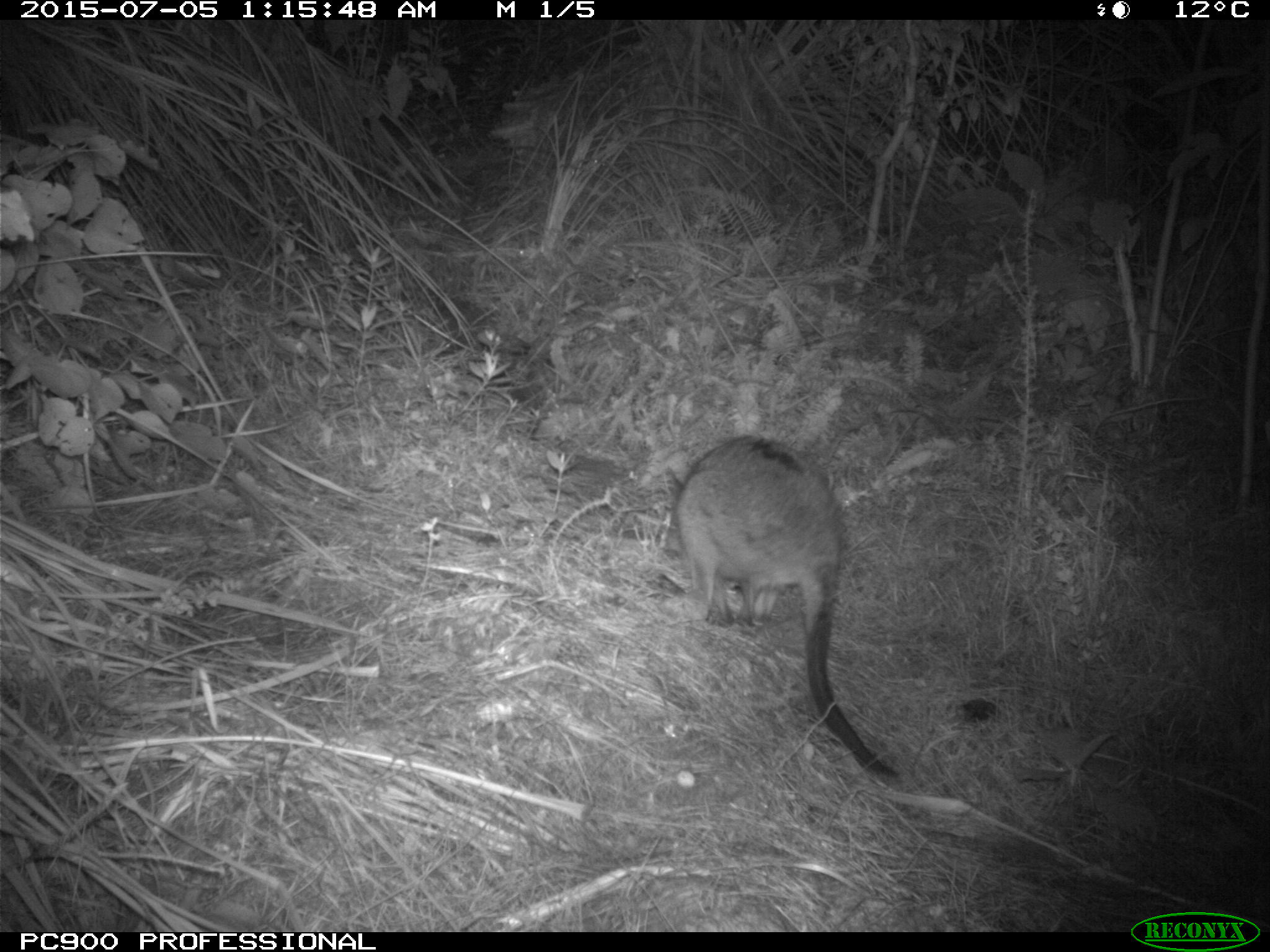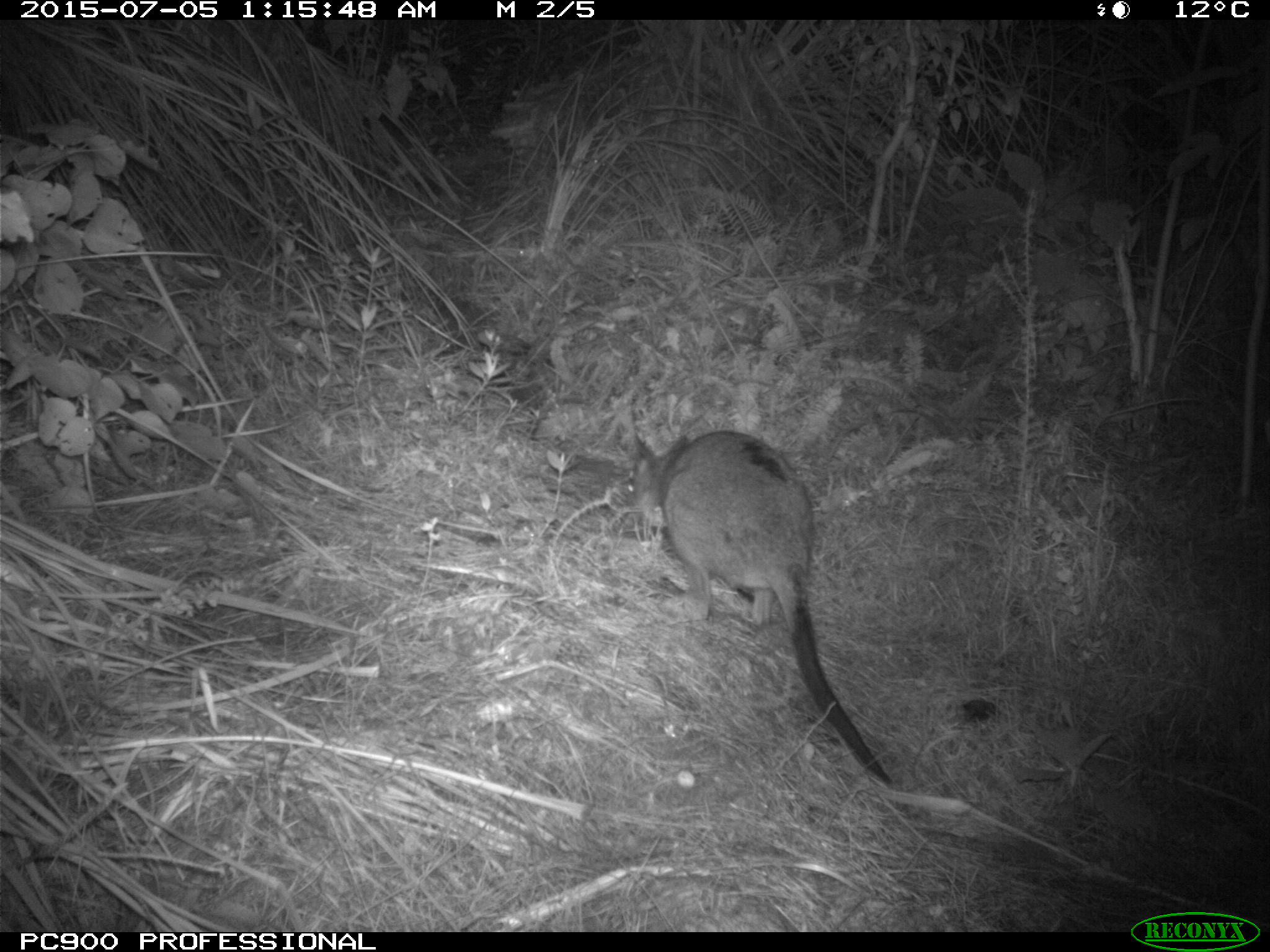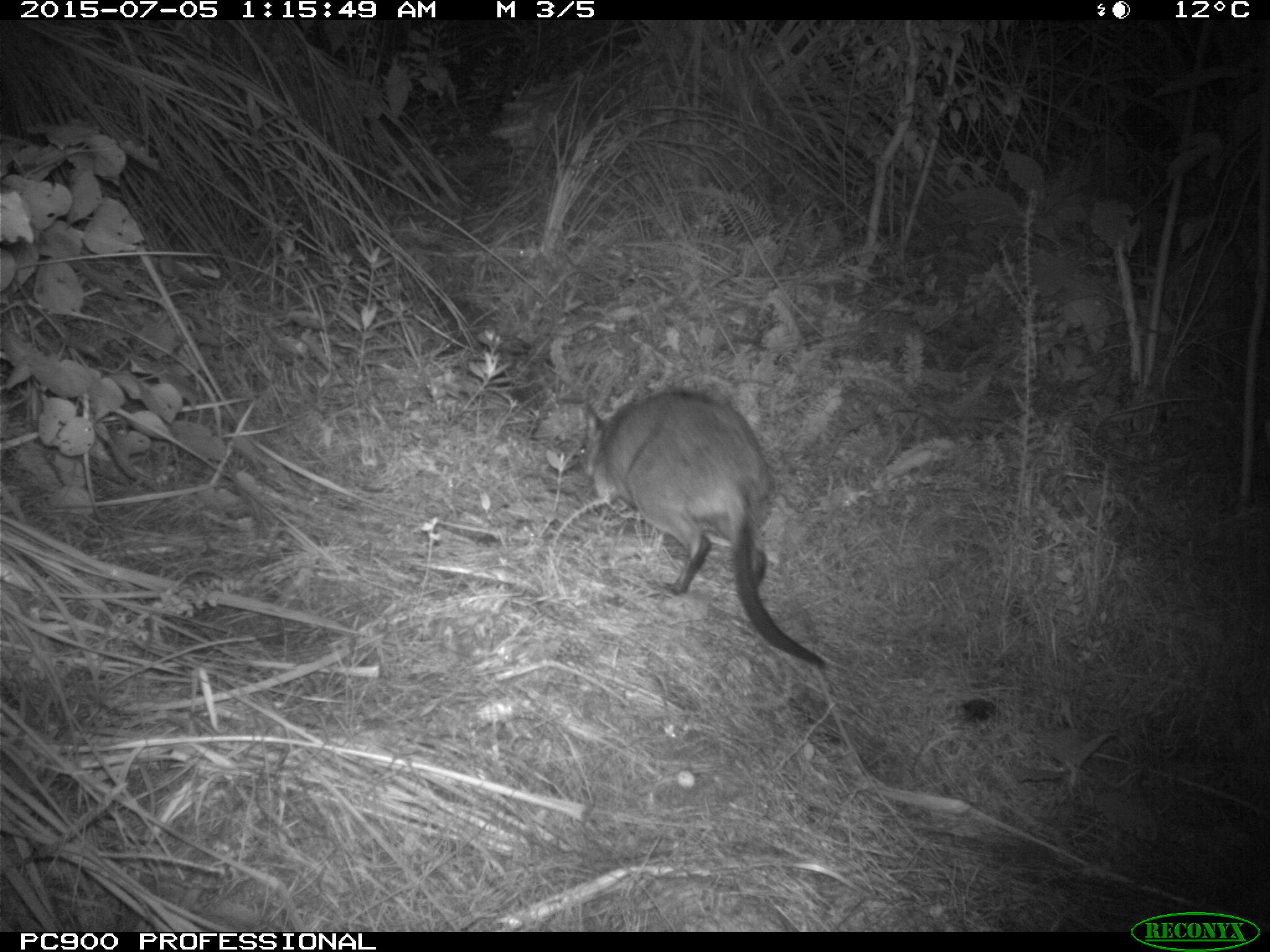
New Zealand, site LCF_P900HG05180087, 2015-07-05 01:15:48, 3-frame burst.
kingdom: Animalia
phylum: Chordata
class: Mammalia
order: Diprotodontia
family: Macropodidae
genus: Notamacropus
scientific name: Notamacropus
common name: wallaby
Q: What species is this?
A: Wallaby (Notamacropus).